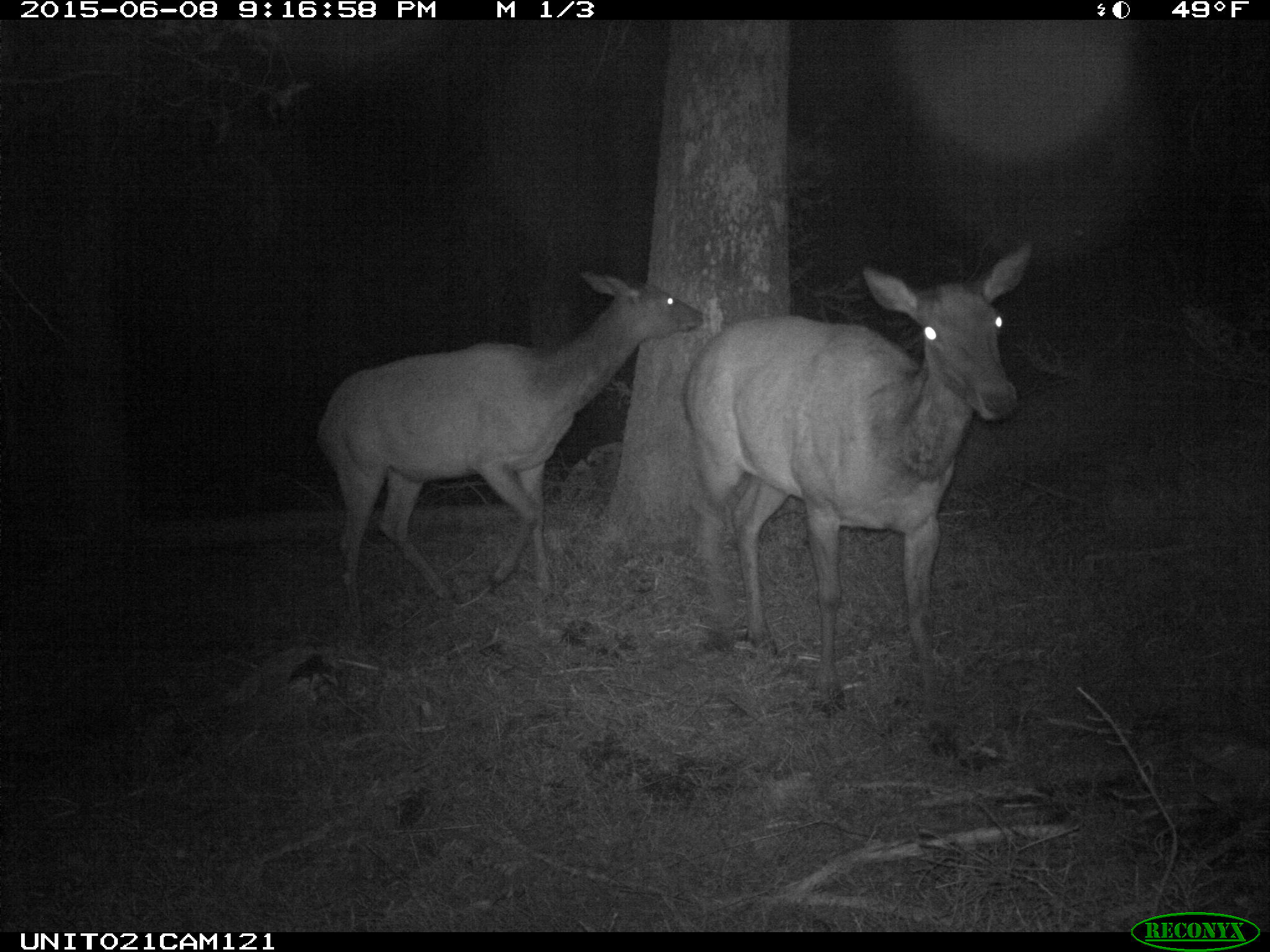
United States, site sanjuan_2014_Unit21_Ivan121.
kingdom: Animalia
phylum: Chordata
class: Mammalia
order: Artiodactyla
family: Cervidae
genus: Cervus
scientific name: Cervus elaphus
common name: red deer